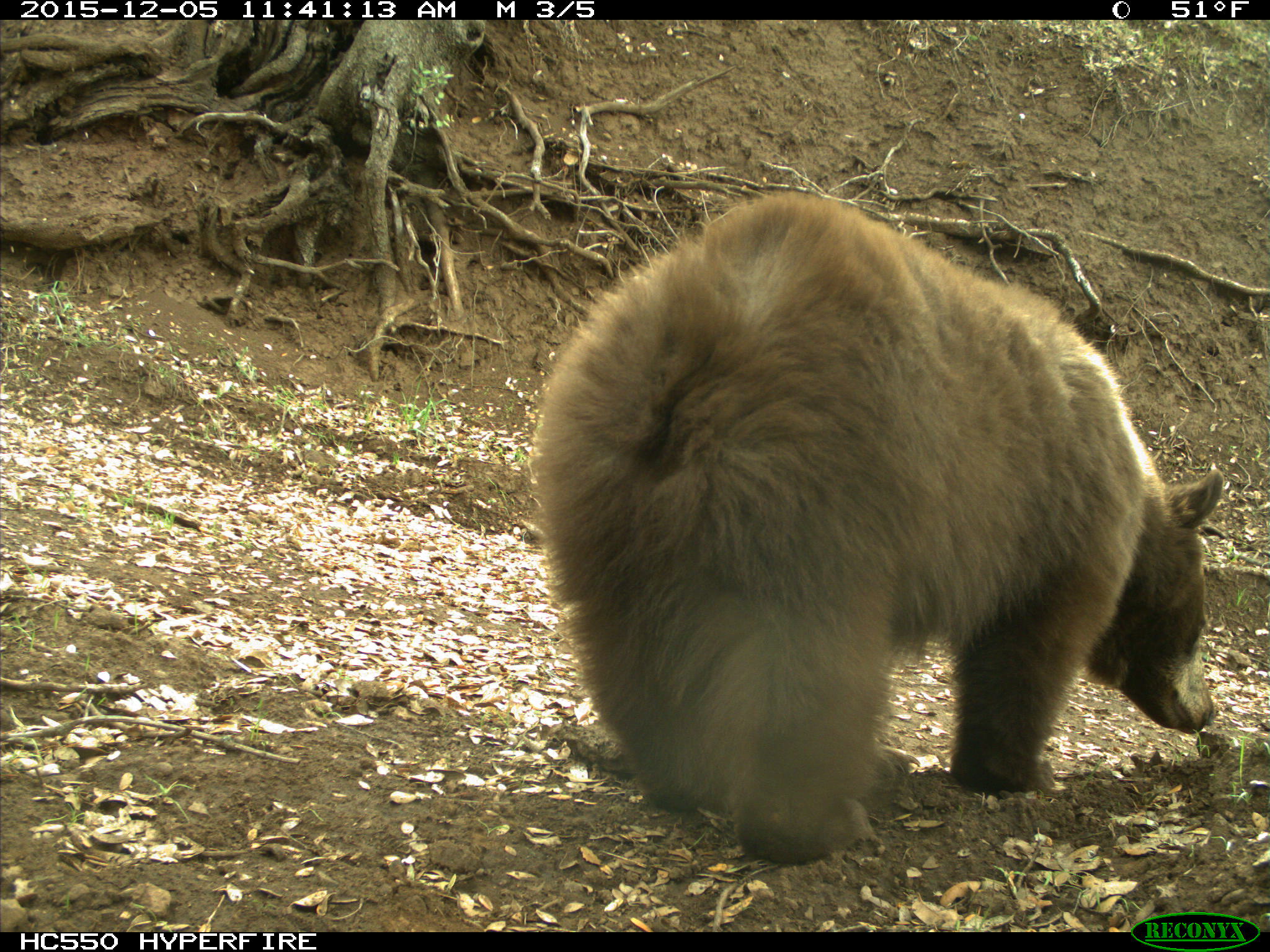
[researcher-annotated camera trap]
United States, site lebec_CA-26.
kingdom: Animalia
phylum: Chordata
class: Mammalia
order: Carnivora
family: Ursidae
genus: Ursus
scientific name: Ursus americanus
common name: american black bear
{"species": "Ursus americanus (american black bear)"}